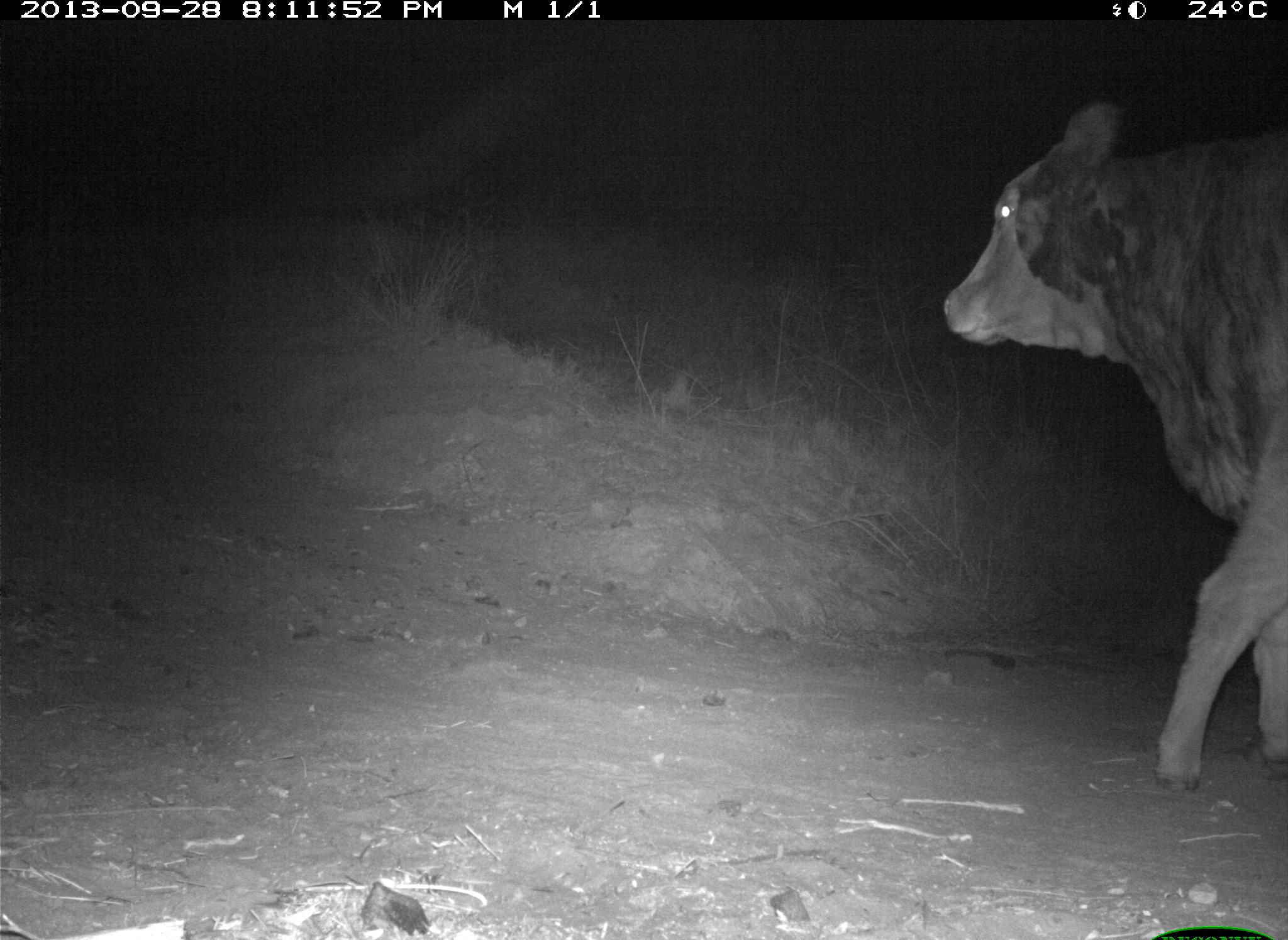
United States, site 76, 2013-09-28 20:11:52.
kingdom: Animalia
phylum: Chordata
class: Mammalia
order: Artiodactyla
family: Bovidae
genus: Bos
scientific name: Bos taurus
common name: cow